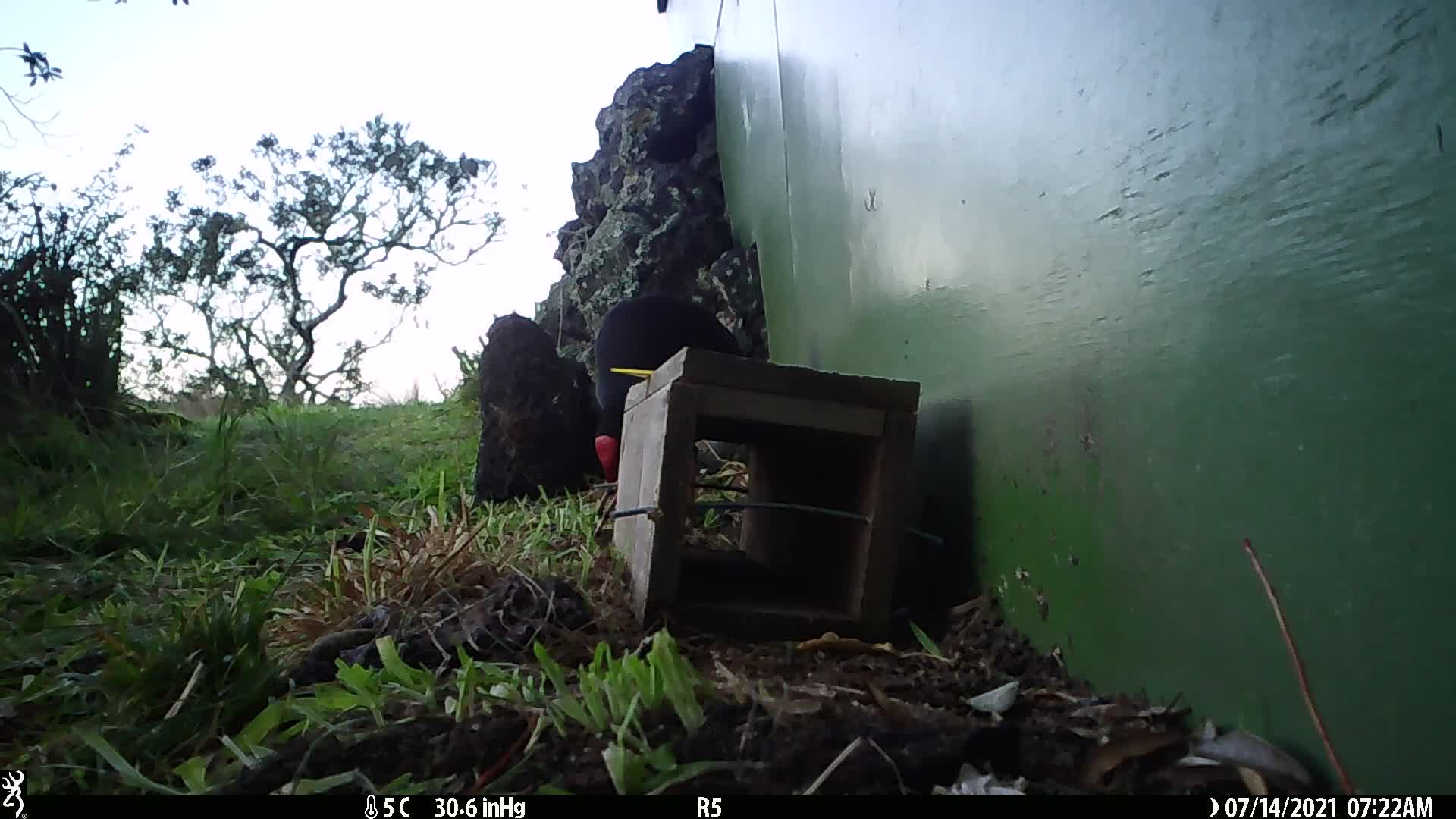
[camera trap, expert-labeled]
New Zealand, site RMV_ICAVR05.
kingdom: Animalia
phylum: Chordata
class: Aves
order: Gruiformes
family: Rallidae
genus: Porphyrio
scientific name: Porphyrio melanotus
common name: australasian swamphen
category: pukeko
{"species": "pukeko (australasian swamphen) (Porphyrio melanotus)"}